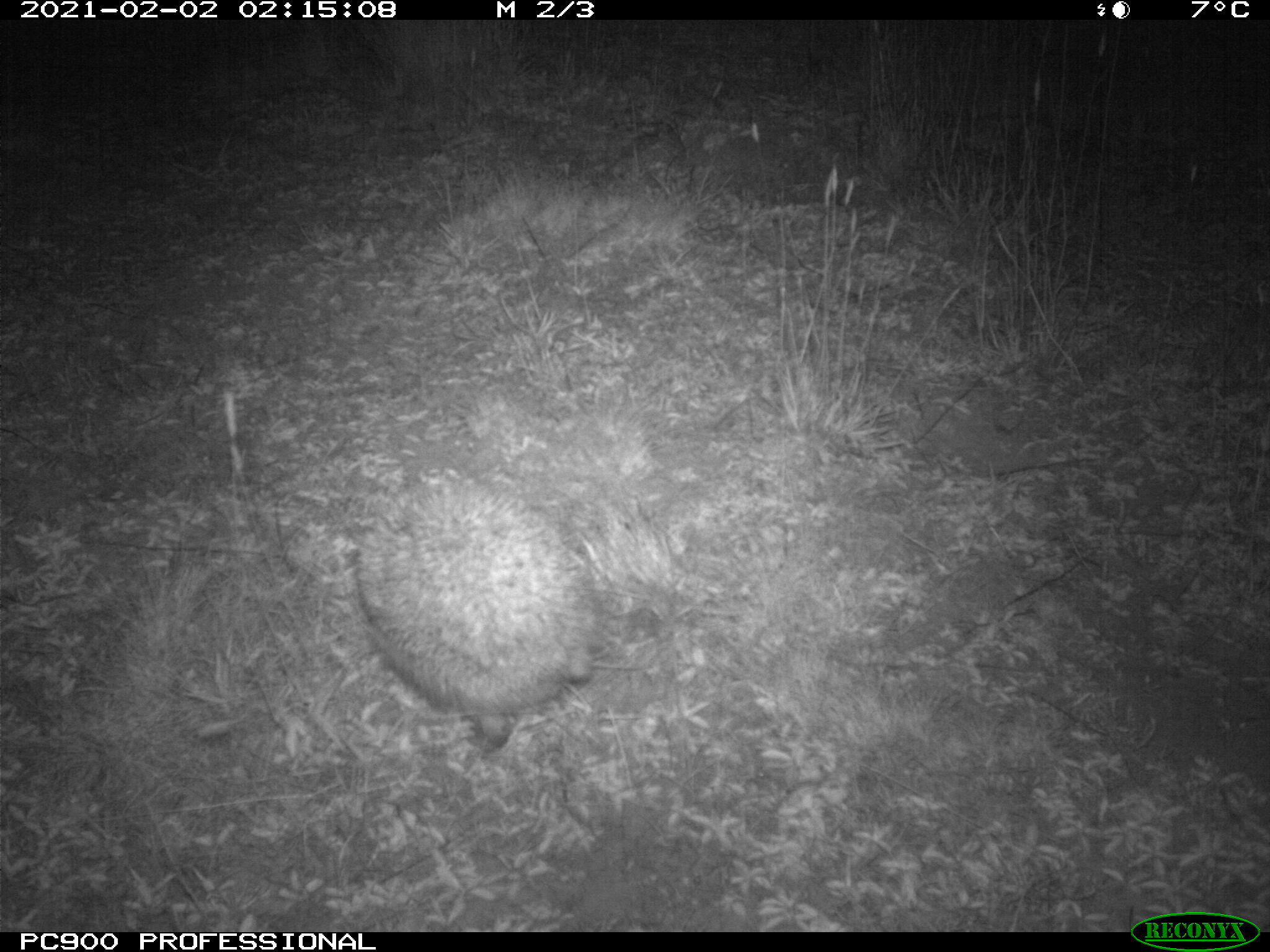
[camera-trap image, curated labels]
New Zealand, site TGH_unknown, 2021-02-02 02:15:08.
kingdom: Animalia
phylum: Chordata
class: Mammalia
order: Eulipotyphla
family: Erinaceidae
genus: Erinaceus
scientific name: Erinaceus europaeus europaeus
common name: european hedgehog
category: hedgehog